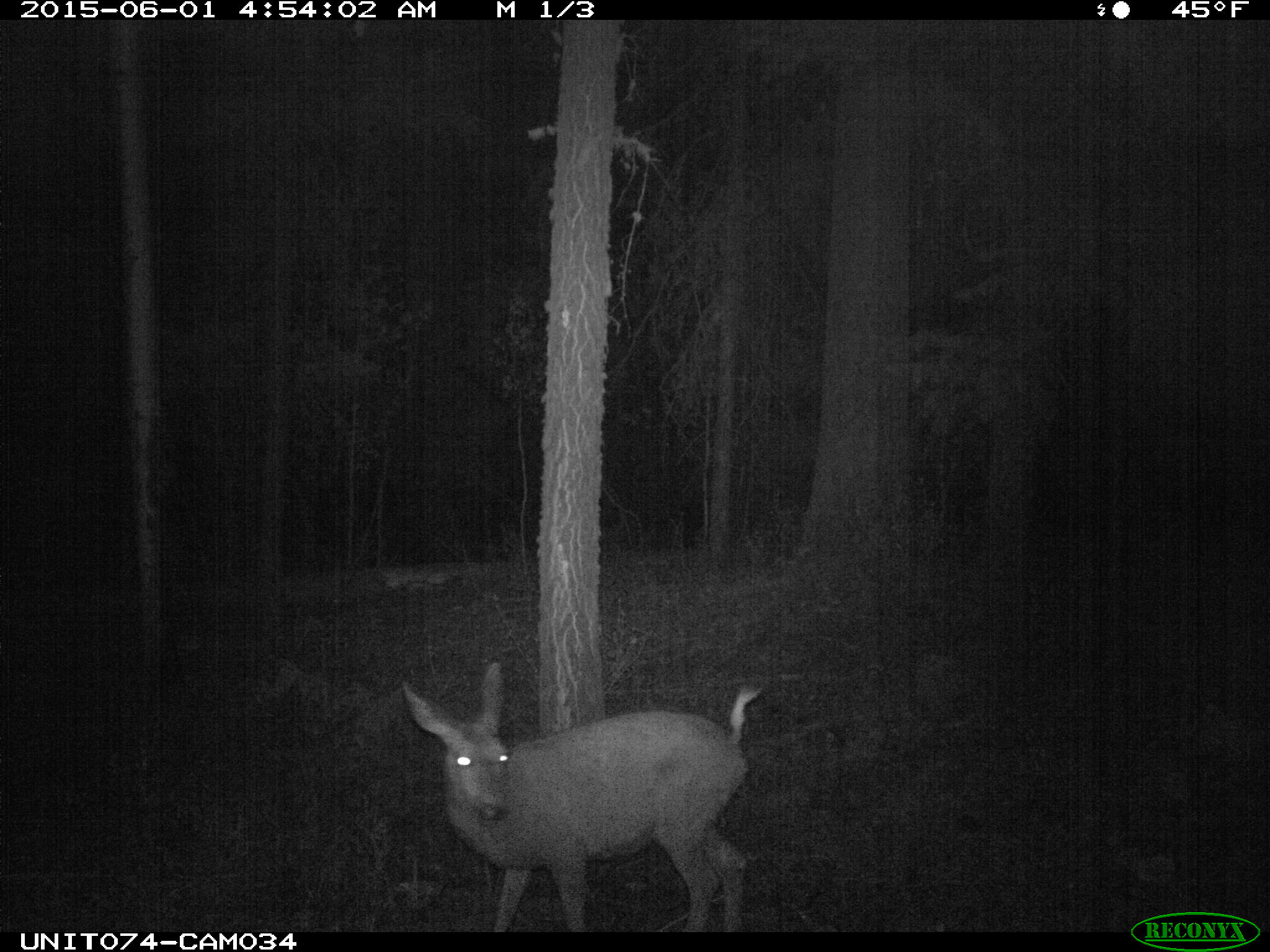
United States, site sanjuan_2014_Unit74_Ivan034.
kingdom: Animalia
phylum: Chordata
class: Mammalia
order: Artiodactyla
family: Cervidae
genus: Odocoileus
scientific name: Odocoileus hemionus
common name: mule deer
Odocoileus hemionus (mule deer).